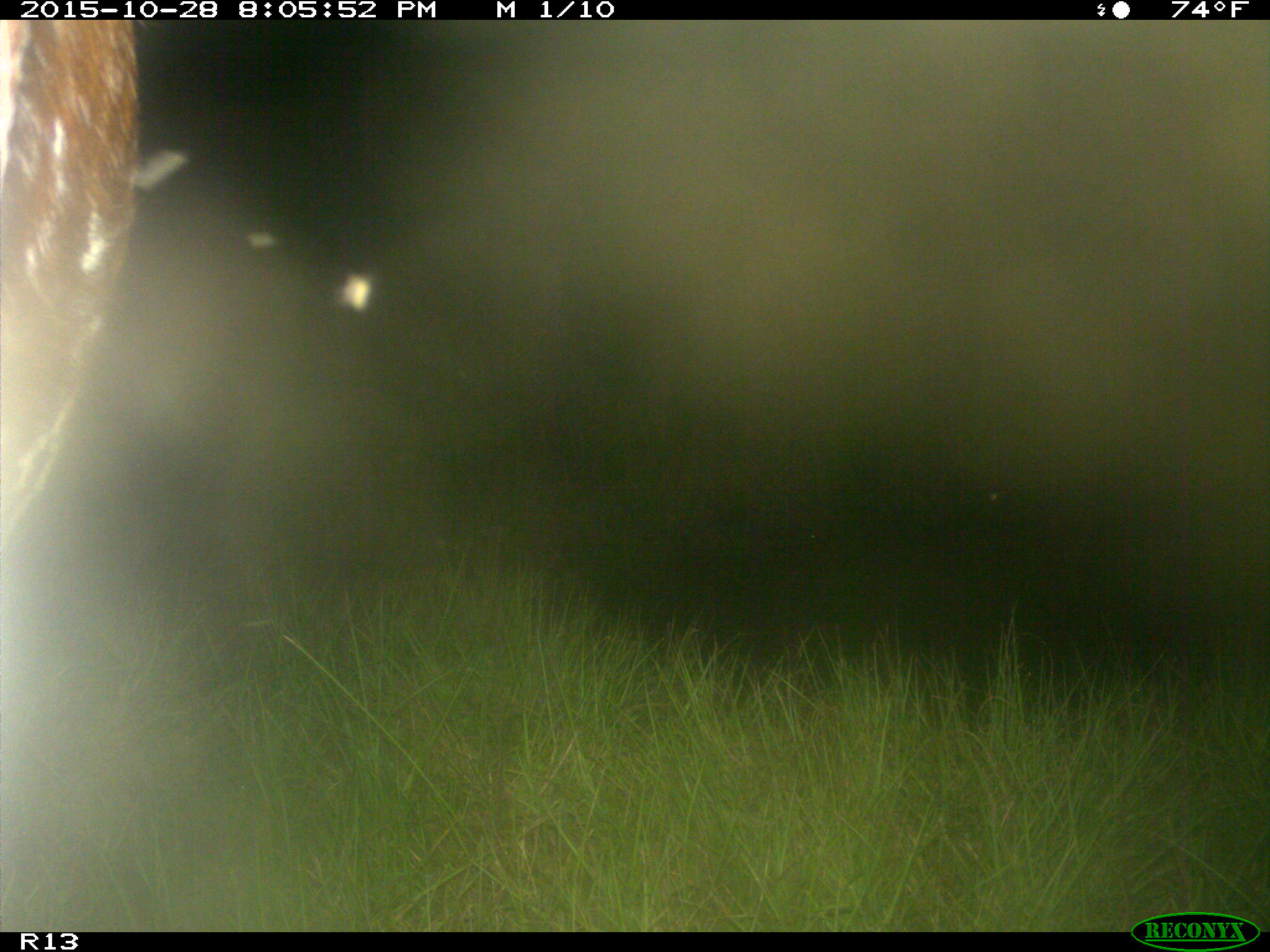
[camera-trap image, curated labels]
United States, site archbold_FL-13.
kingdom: Animalia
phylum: Chordata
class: Mammalia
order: Artiodactyla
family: Bovidae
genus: Bos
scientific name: Bos taurus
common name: domestic cow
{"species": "Bos taurus (domestic cow)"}